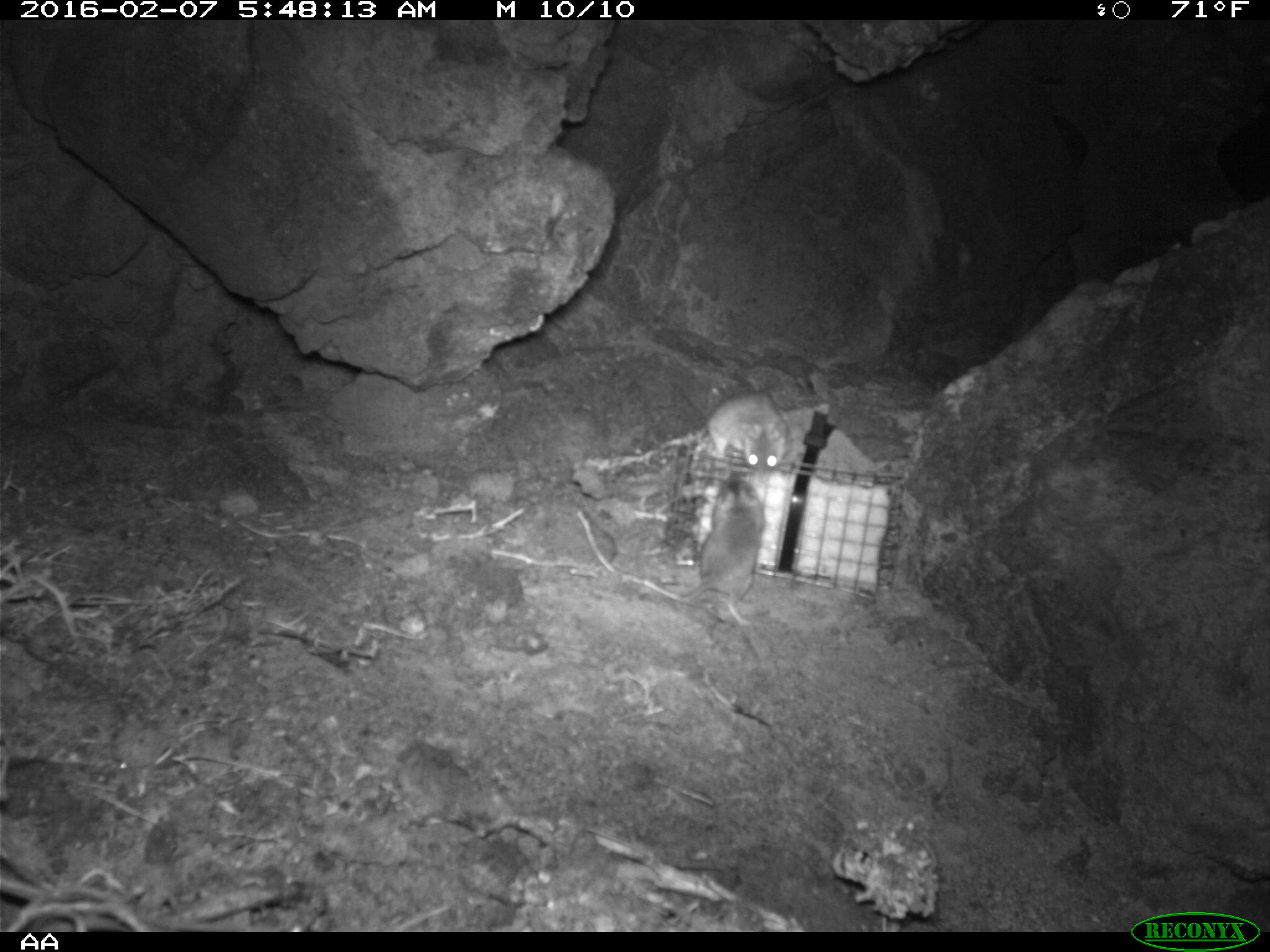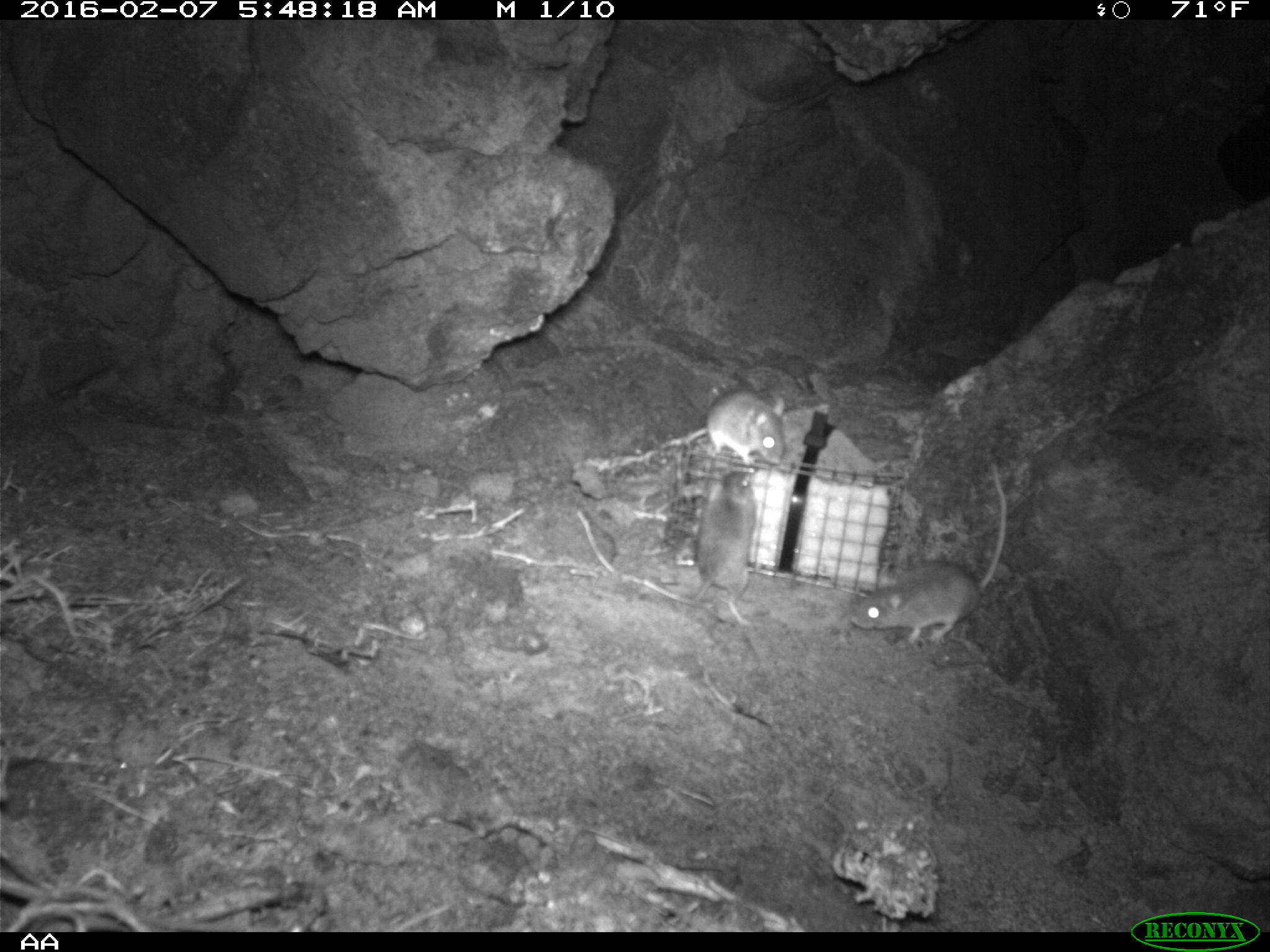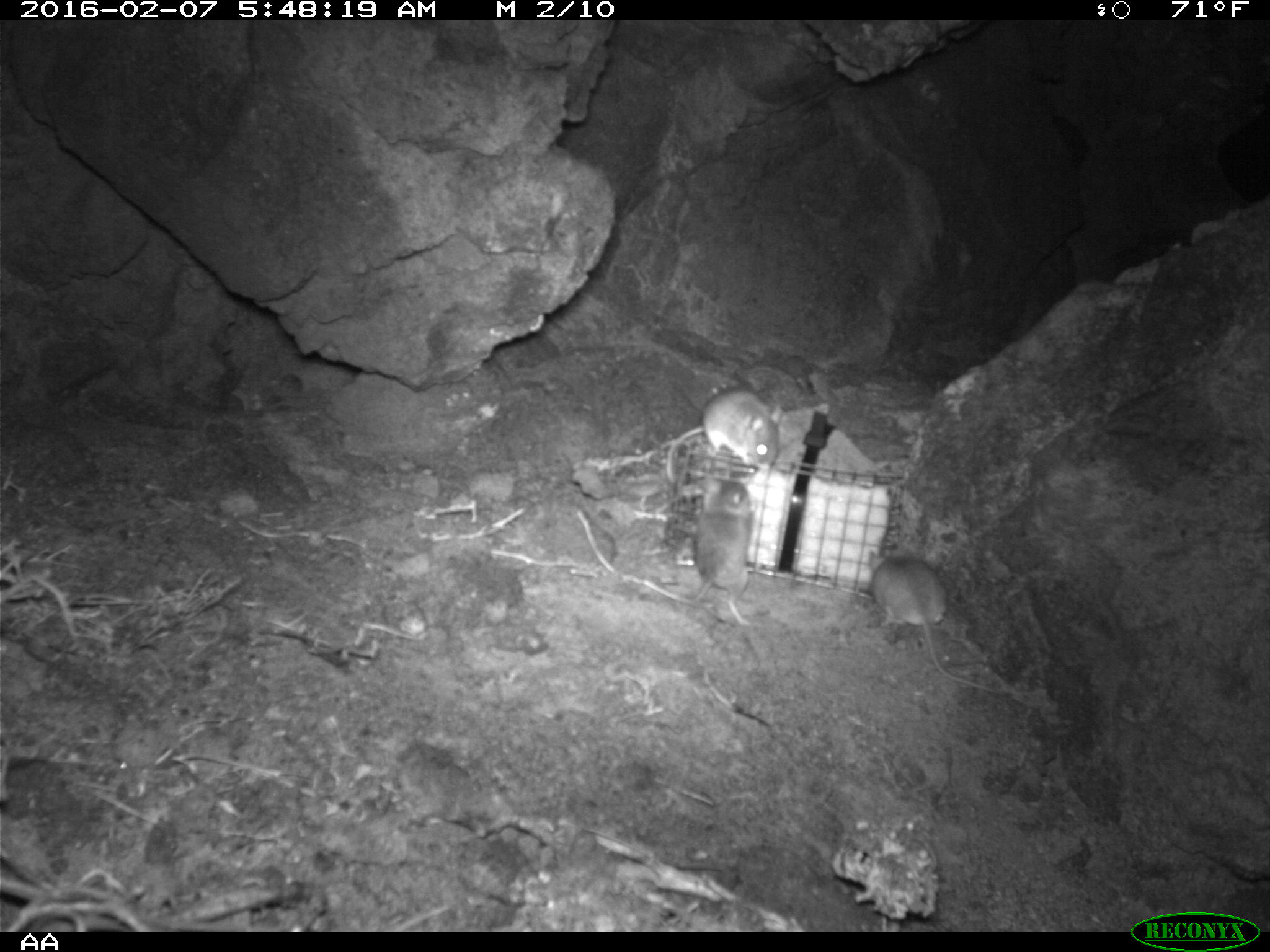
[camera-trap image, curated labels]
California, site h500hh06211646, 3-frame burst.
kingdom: Animalia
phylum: Chordata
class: Mammalia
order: Rodentia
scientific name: Rodentia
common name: rodent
Rodent (Rodentia).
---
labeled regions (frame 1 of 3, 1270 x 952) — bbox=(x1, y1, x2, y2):
rodent: bbox=(680, 473, 766, 625); bbox=(706, 387, 789, 475)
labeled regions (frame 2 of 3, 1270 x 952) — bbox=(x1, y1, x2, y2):
rodent: bbox=(846, 462, 1008, 646); bbox=(657, 469, 757, 628); bbox=(680, 389, 787, 469)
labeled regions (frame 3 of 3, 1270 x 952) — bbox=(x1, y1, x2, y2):
rodent: bbox=(866, 548, 1018, 708); bbox=(648, 477, 755, 646); bbox=(665, 383, 784, 482)